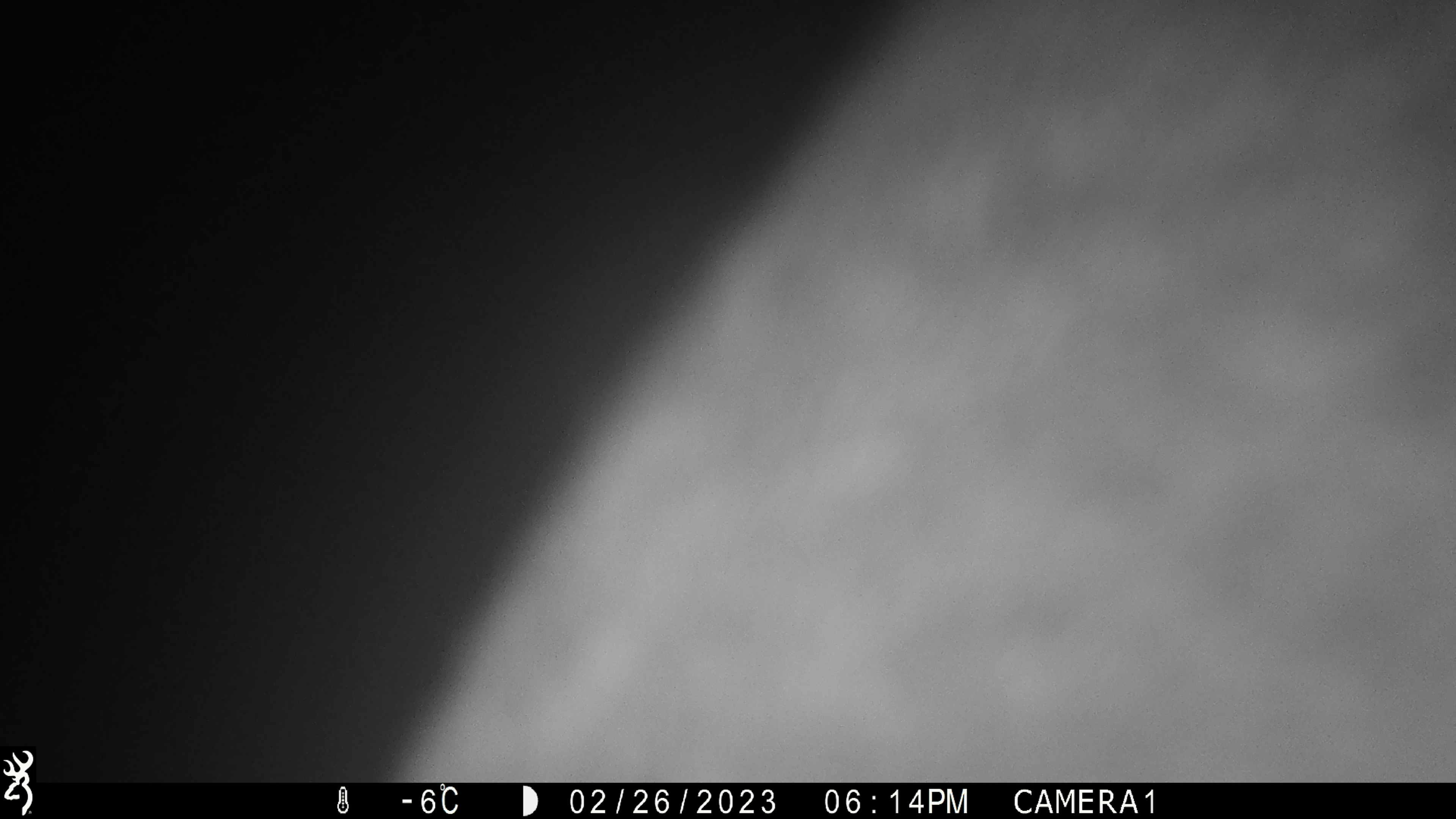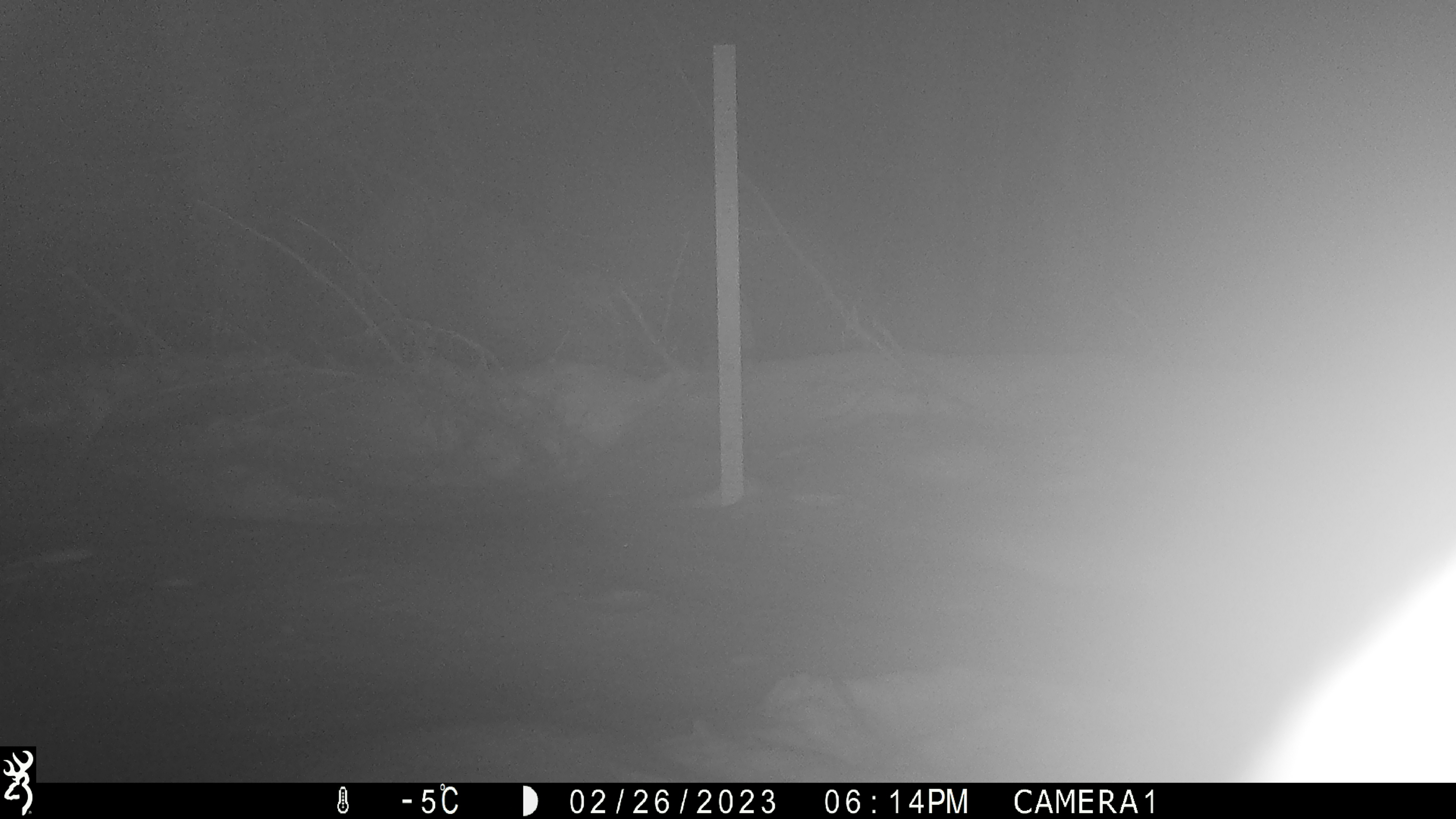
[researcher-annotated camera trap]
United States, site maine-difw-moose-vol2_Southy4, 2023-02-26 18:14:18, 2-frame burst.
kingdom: Animalia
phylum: Chordata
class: Mammalia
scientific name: Mammalia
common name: mammal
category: mammal sp.